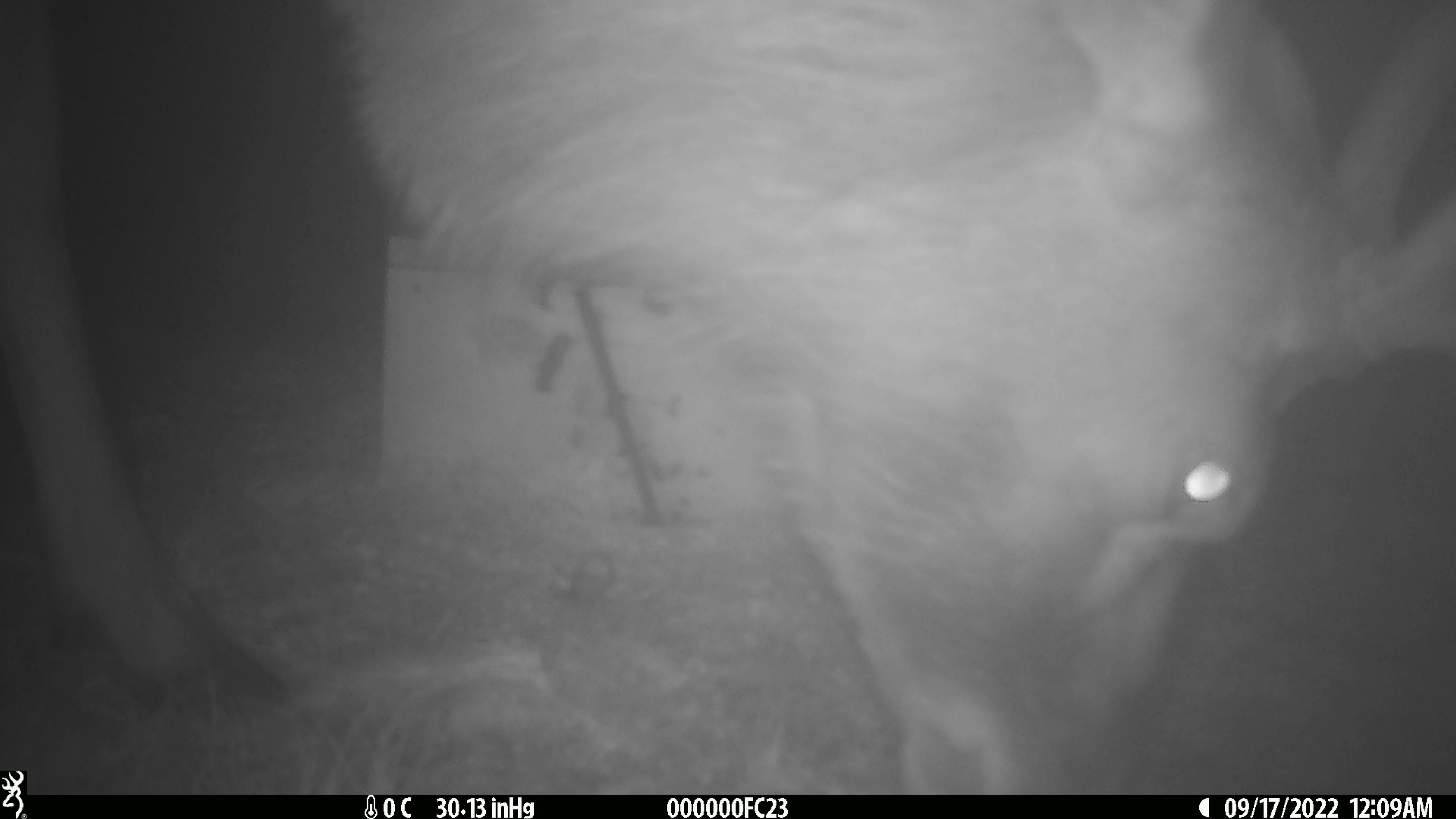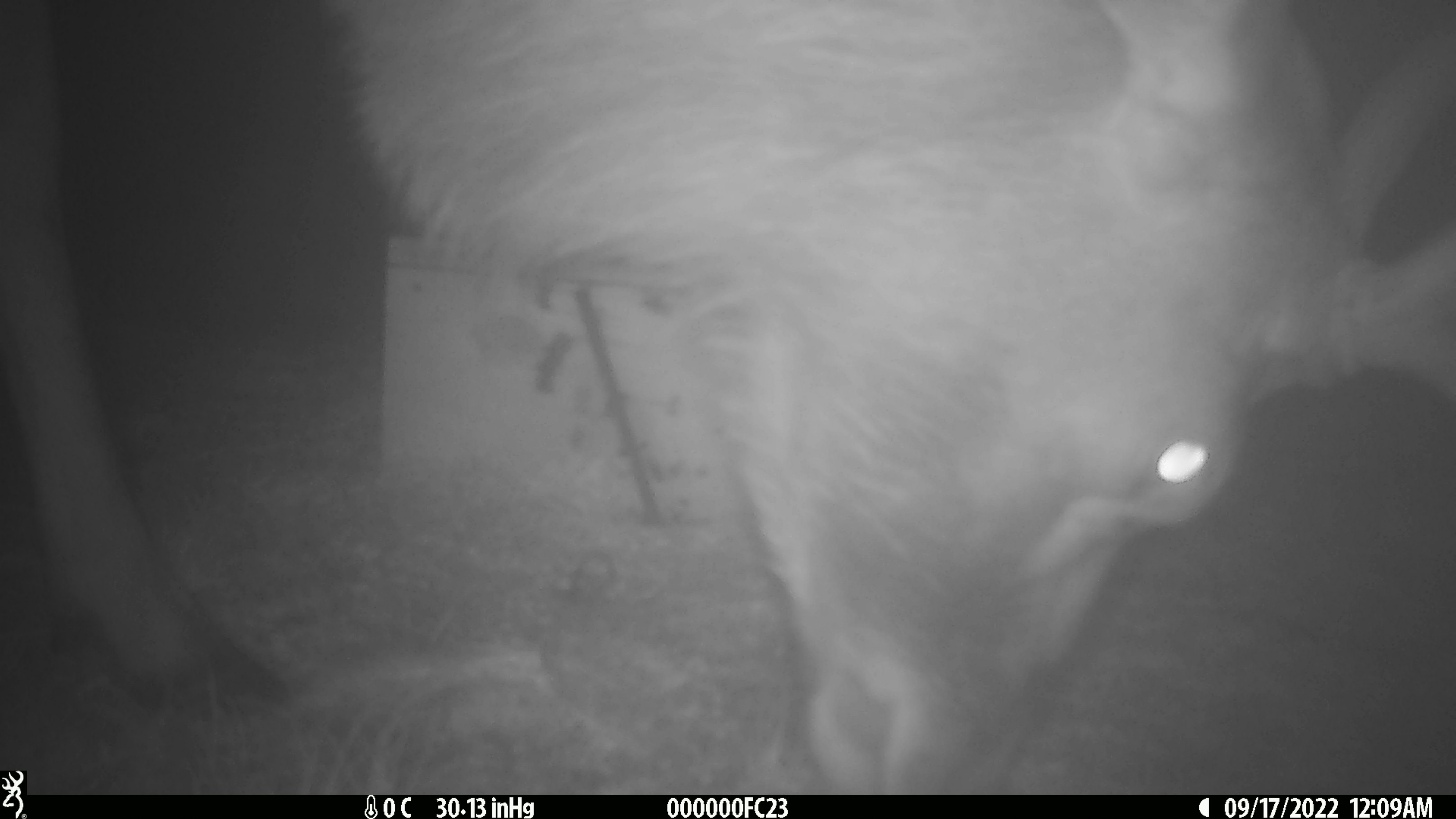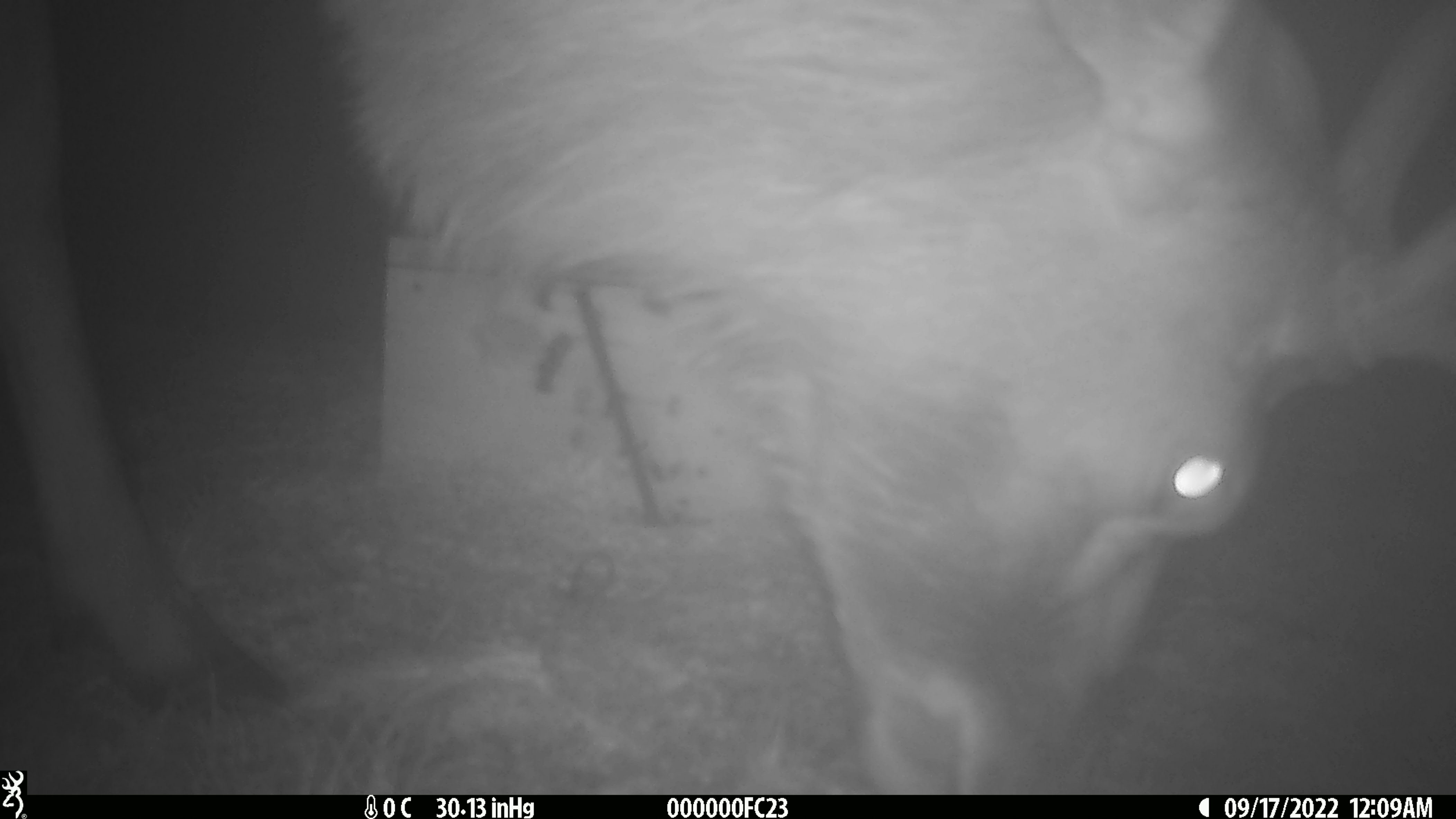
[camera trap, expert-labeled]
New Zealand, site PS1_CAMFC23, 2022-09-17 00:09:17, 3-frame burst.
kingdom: Animalia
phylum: Chordata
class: Mammalia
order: Artiodactyla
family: Cervidae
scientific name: Cervidae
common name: deer